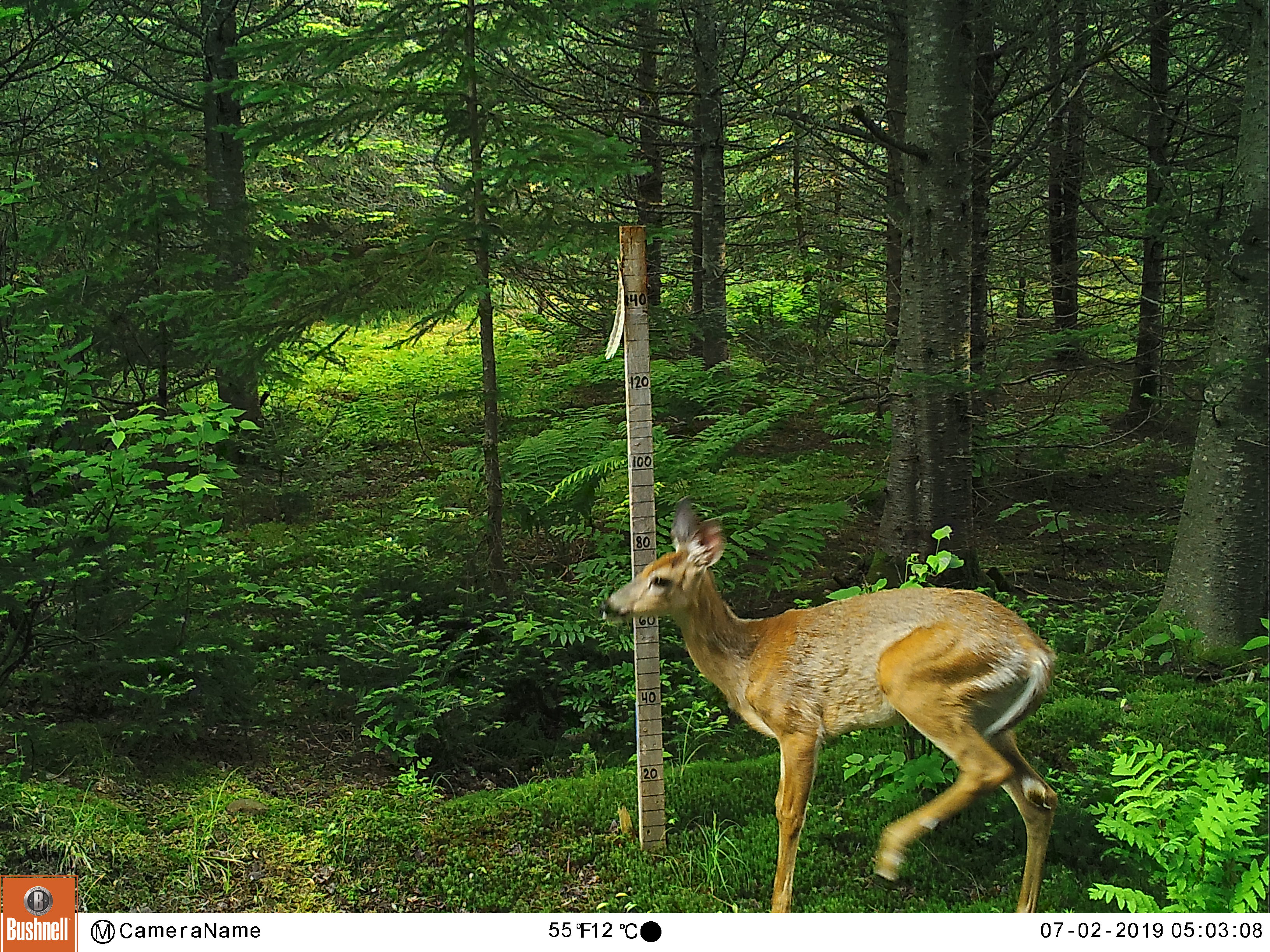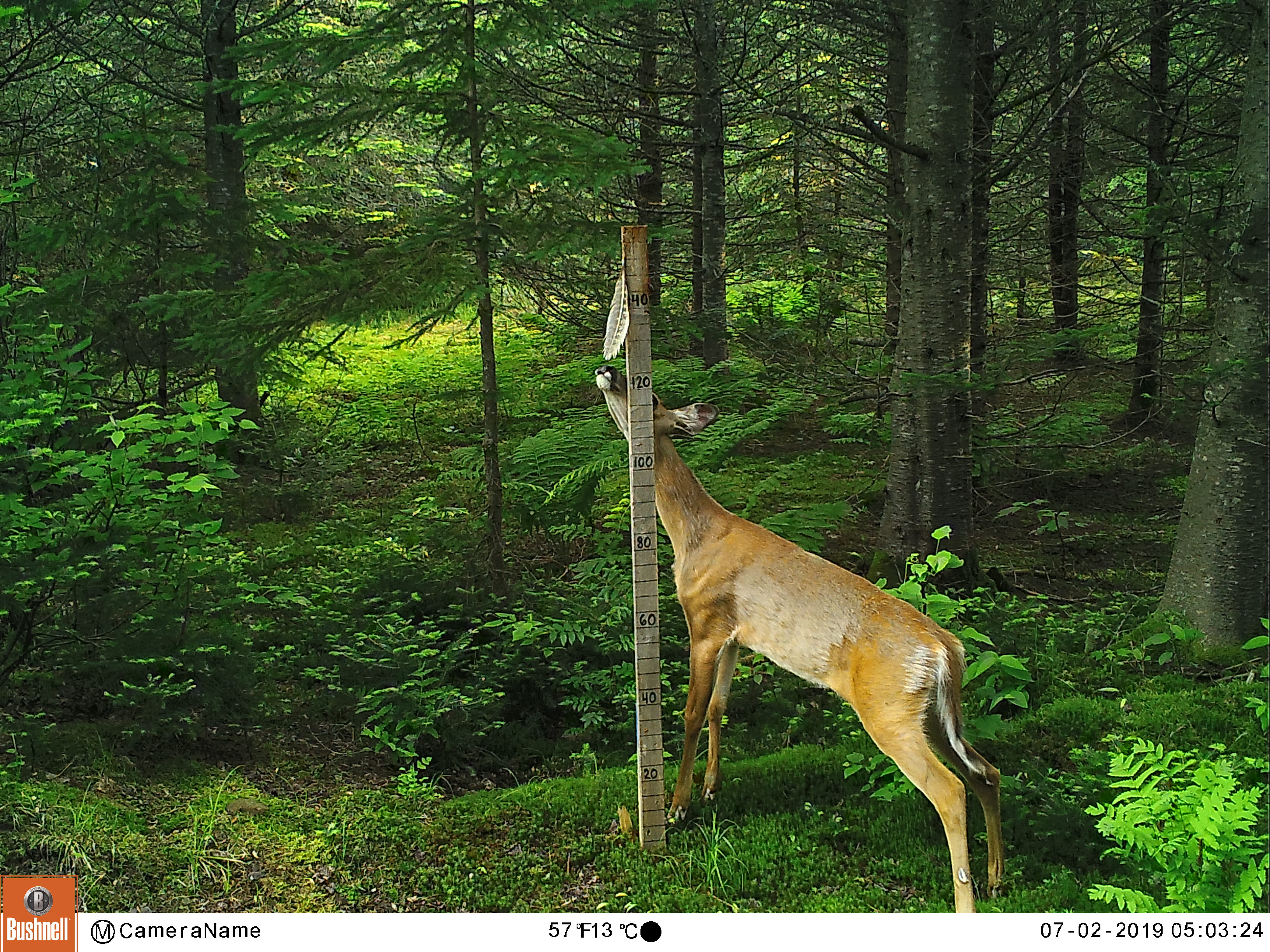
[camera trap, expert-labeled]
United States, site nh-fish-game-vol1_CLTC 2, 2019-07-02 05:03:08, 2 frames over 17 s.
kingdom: Animalia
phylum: Chordata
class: Mammalia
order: Artiodactyla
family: Cervidae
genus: Odocoileus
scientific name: Odocoileus virginianus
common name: white-tailed deer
White-tailed deer (Odocoileus virginianus).